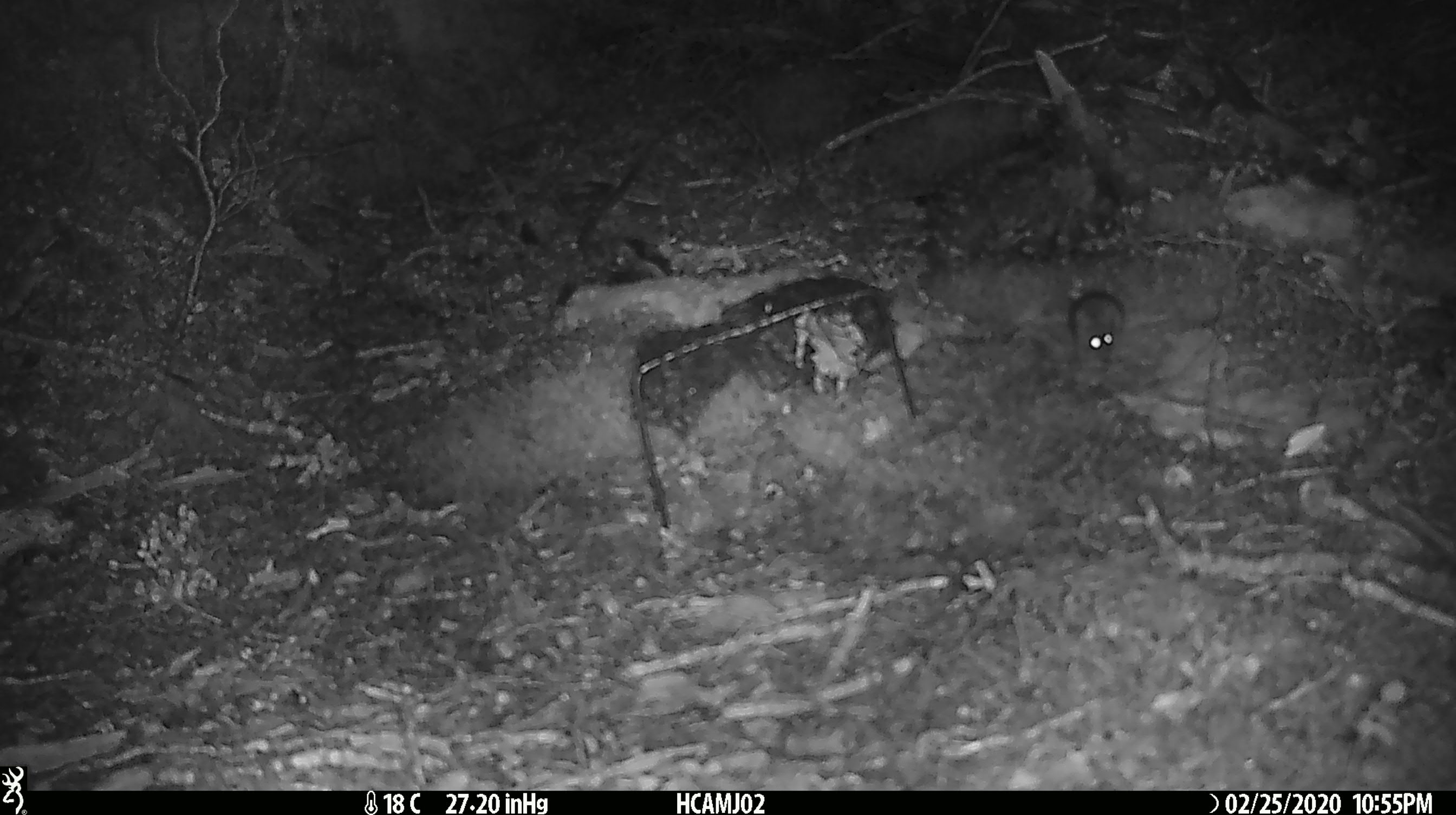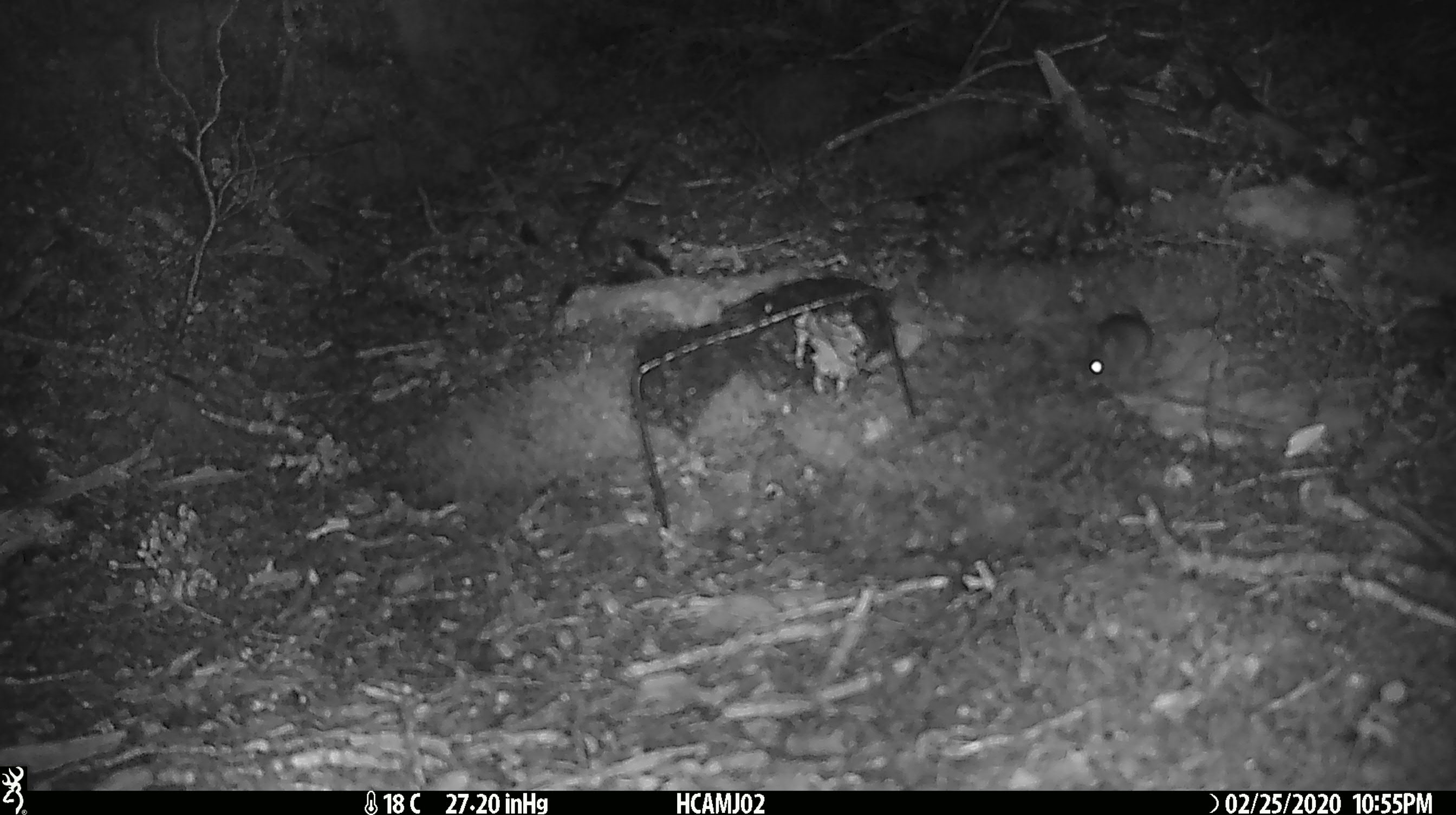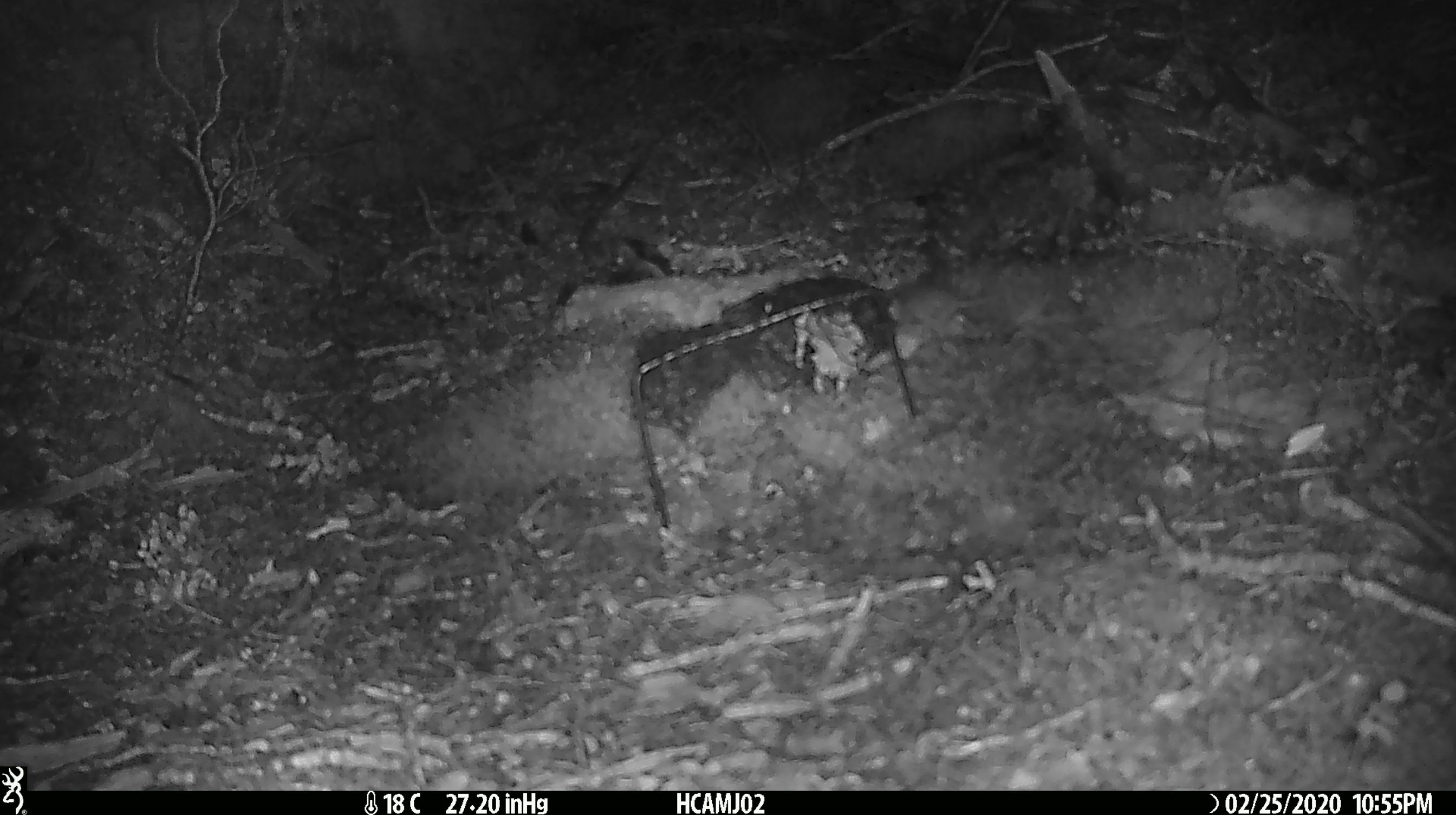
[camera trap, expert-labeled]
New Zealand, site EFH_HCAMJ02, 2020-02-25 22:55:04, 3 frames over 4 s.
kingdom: Animalia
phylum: Chordata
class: Mammalia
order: Rodentia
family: Muridae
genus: Mus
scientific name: Mus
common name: mouse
Mouse (Mus).